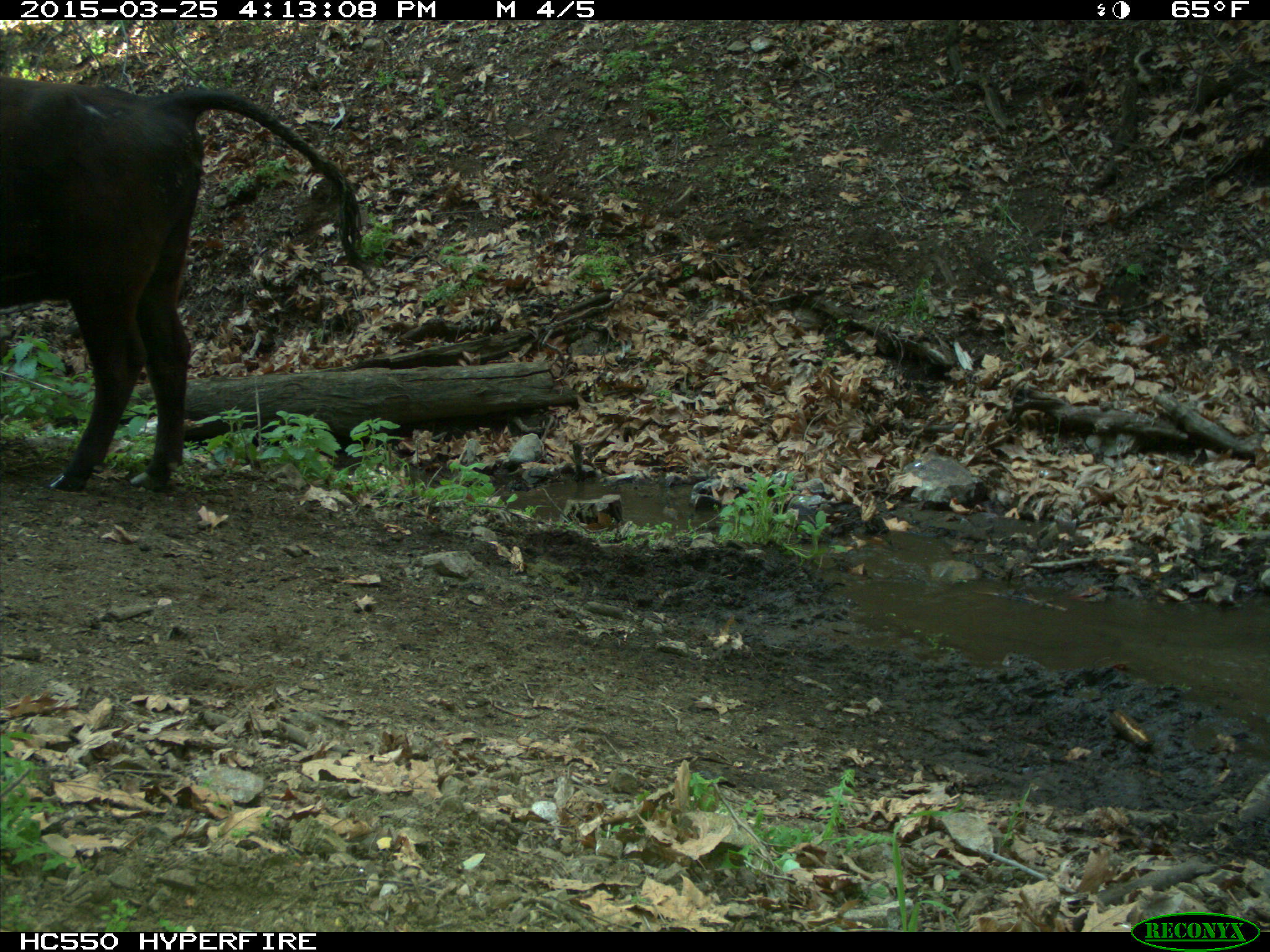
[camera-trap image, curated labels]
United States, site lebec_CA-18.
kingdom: Animalia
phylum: Chordata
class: Mammalia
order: Artiodactyla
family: Bovidae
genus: Bos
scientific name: Bos taurus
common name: domestic cow